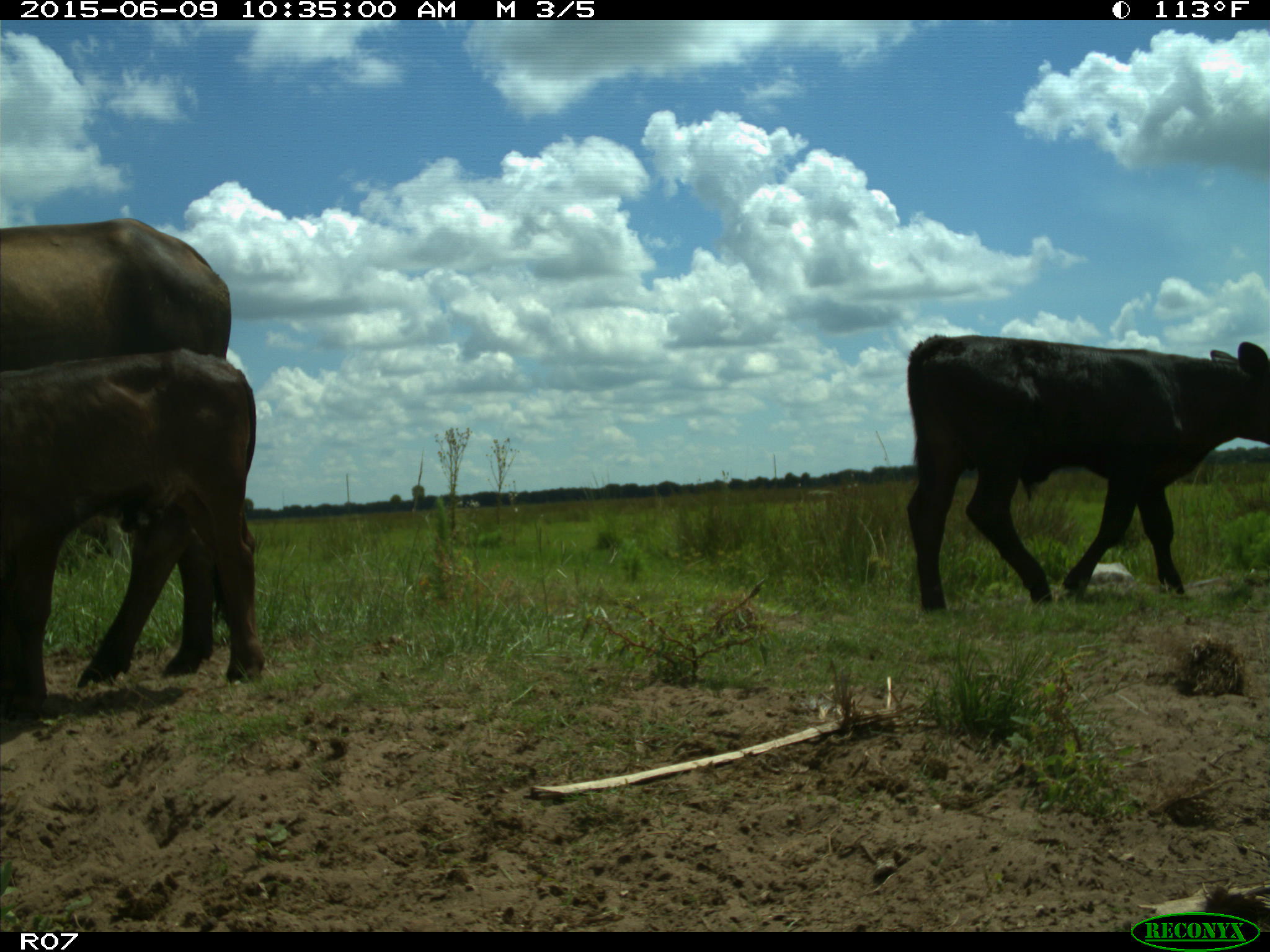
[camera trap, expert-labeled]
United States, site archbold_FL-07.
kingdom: Animalia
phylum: Chordata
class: Mammalia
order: Artiodactyla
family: Bovidae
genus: Bos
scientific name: Bos taurus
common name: domestic cow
Bos taurus (domestic cow).